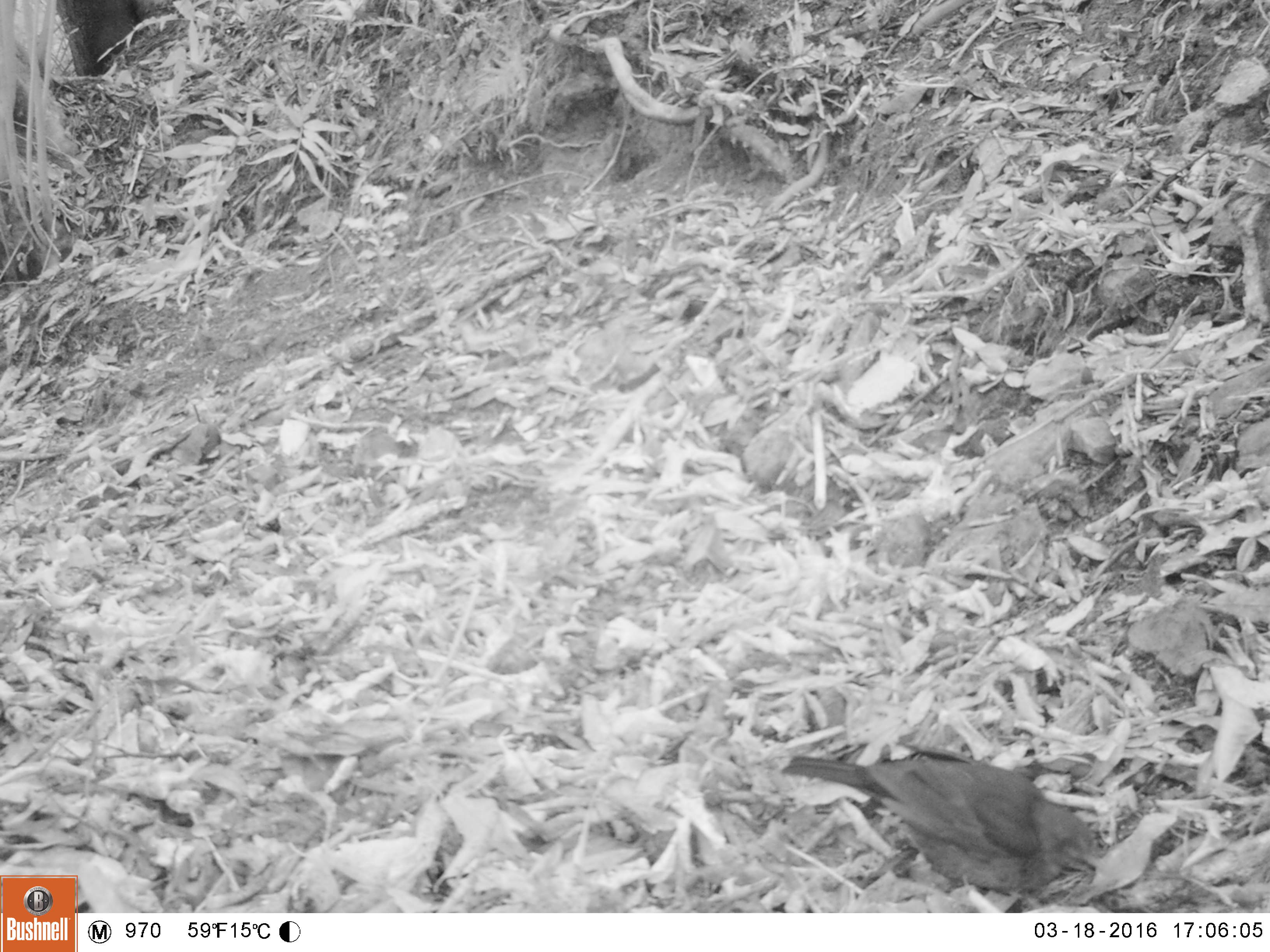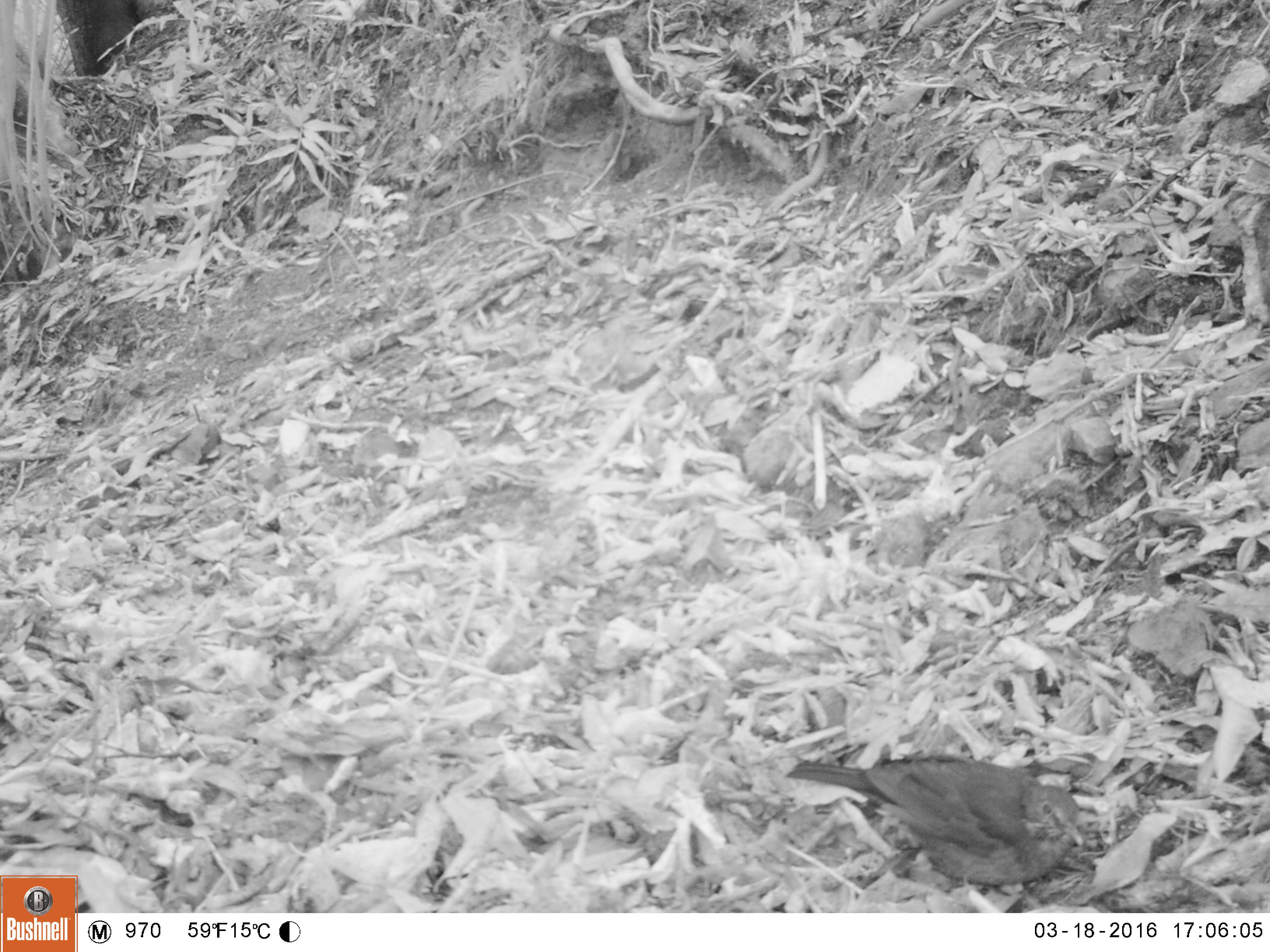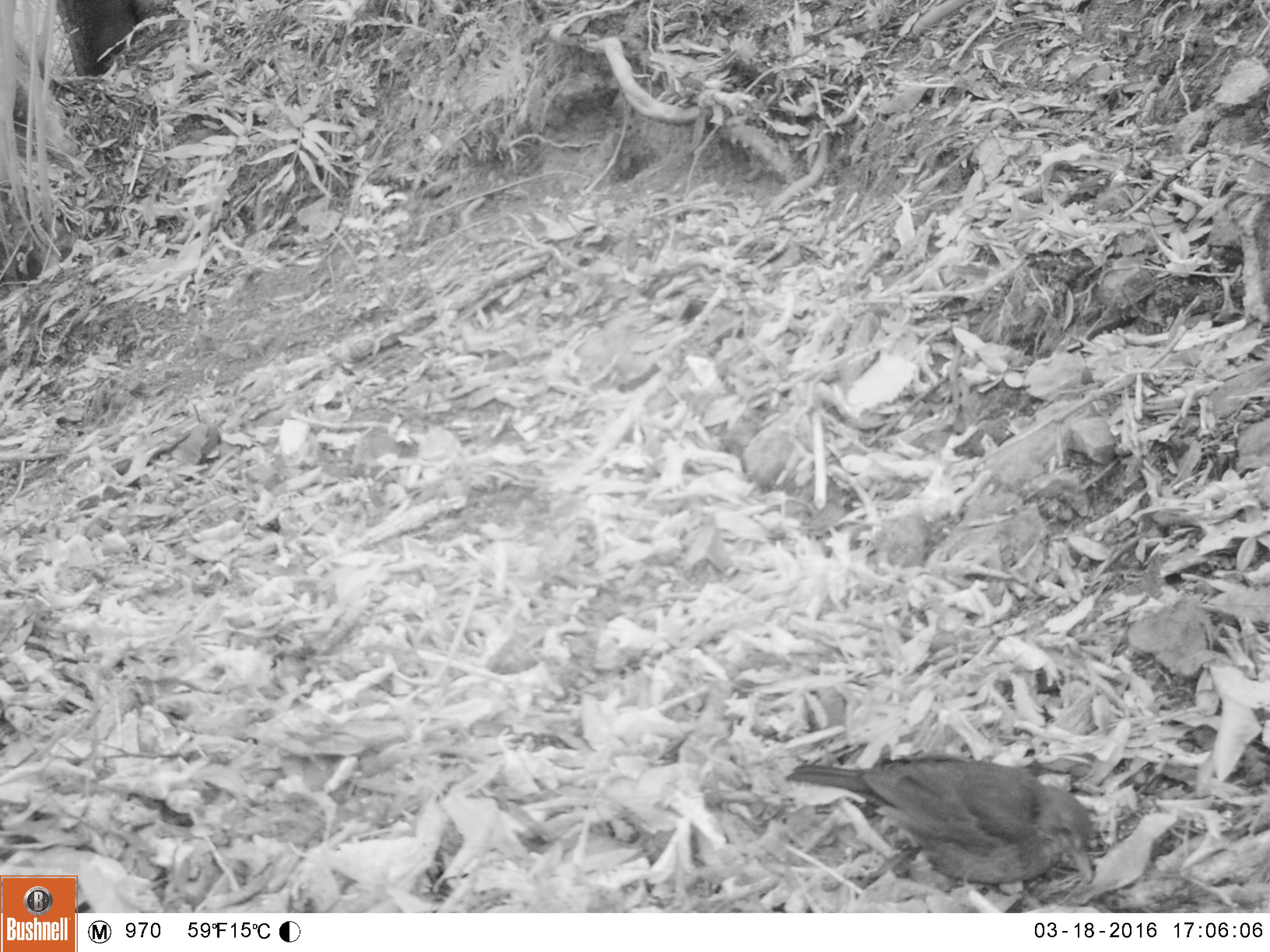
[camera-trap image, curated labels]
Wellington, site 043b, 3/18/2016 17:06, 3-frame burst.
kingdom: Animalia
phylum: Chordata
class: Aves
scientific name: Aves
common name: bird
Bird (Aves).